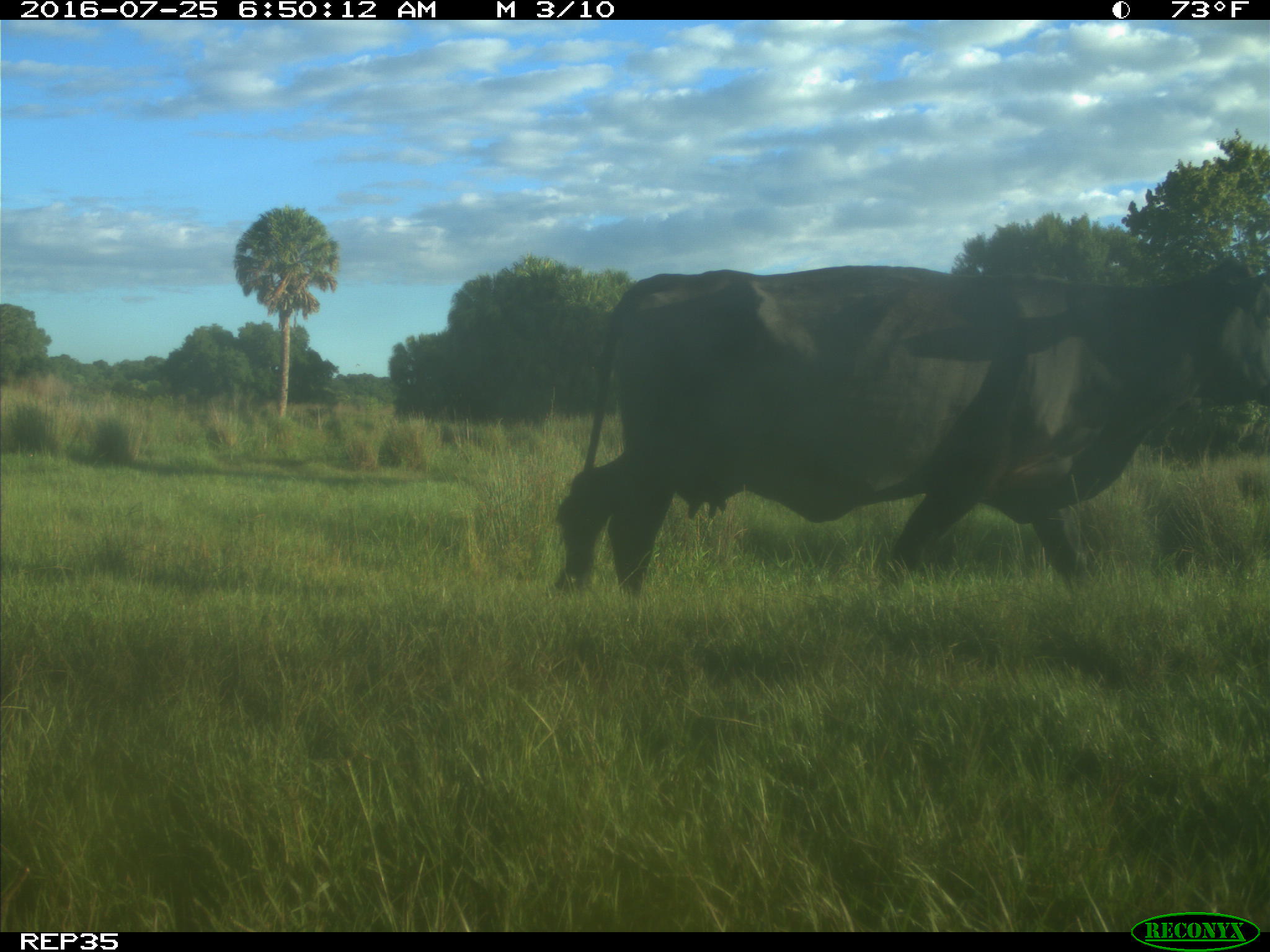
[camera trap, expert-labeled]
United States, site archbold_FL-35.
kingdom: Animalia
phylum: Chordata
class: Mammalia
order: Artiodactyla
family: Bovidae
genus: Bos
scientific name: Bos taurus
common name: domestic cow